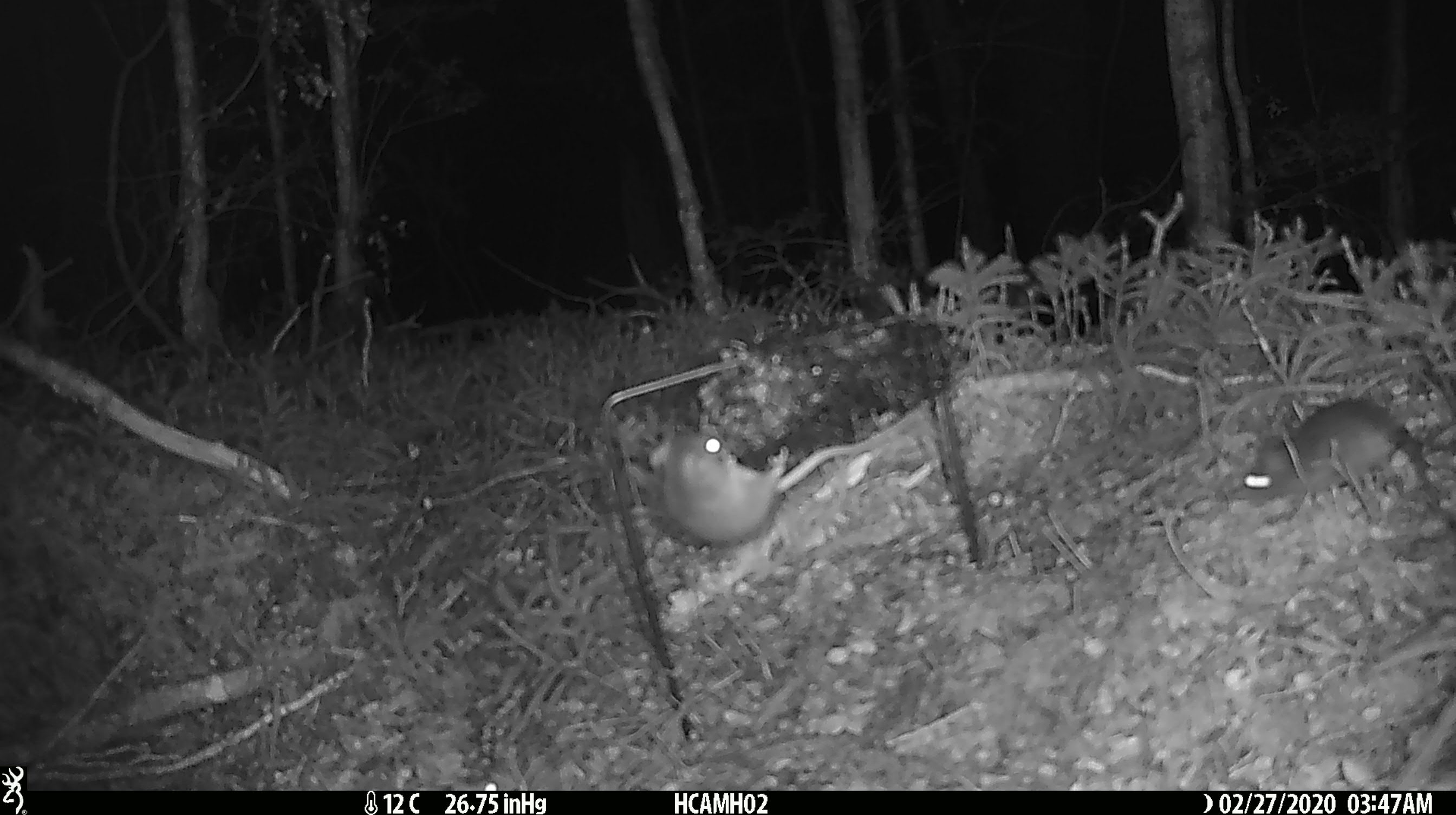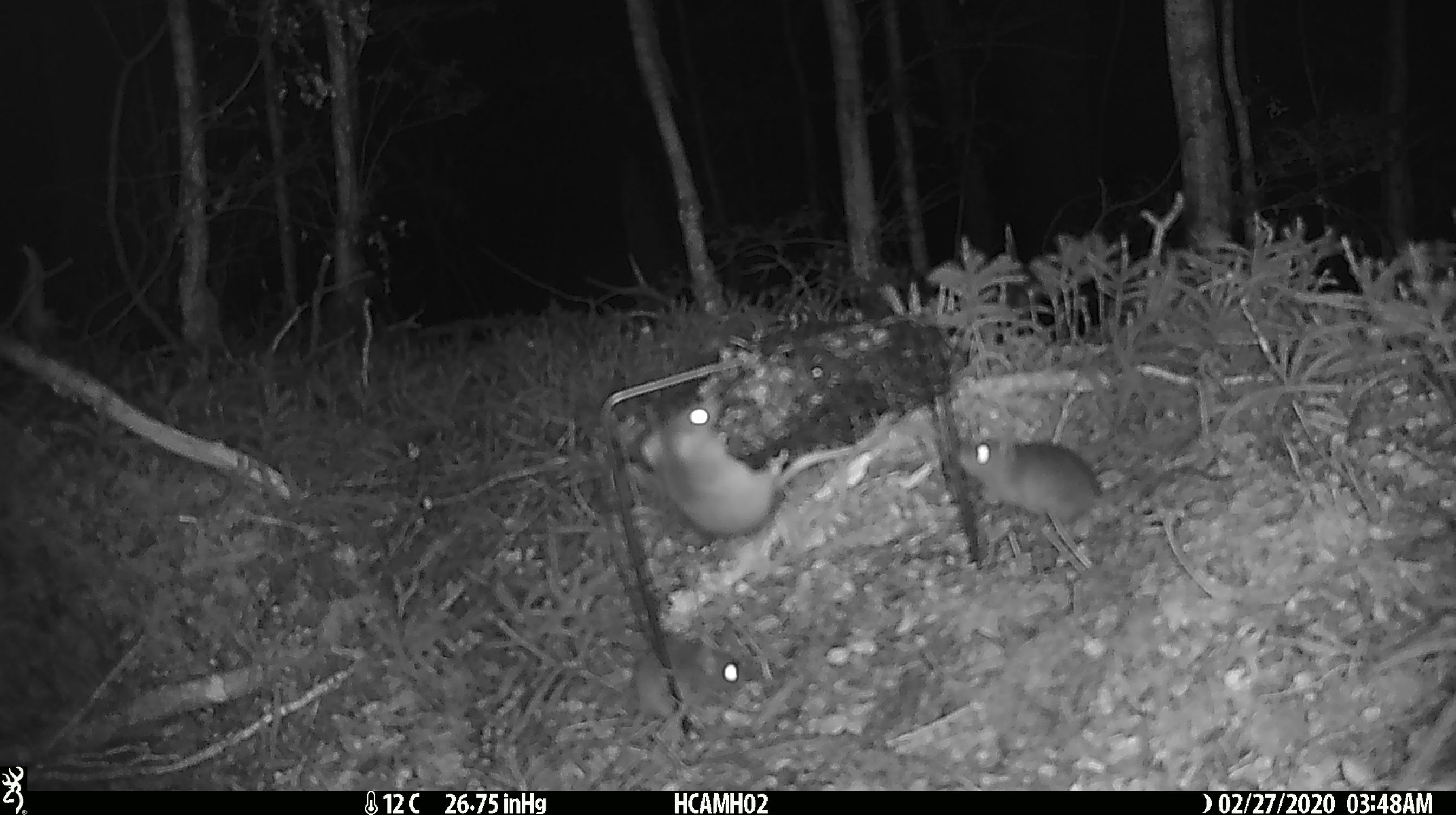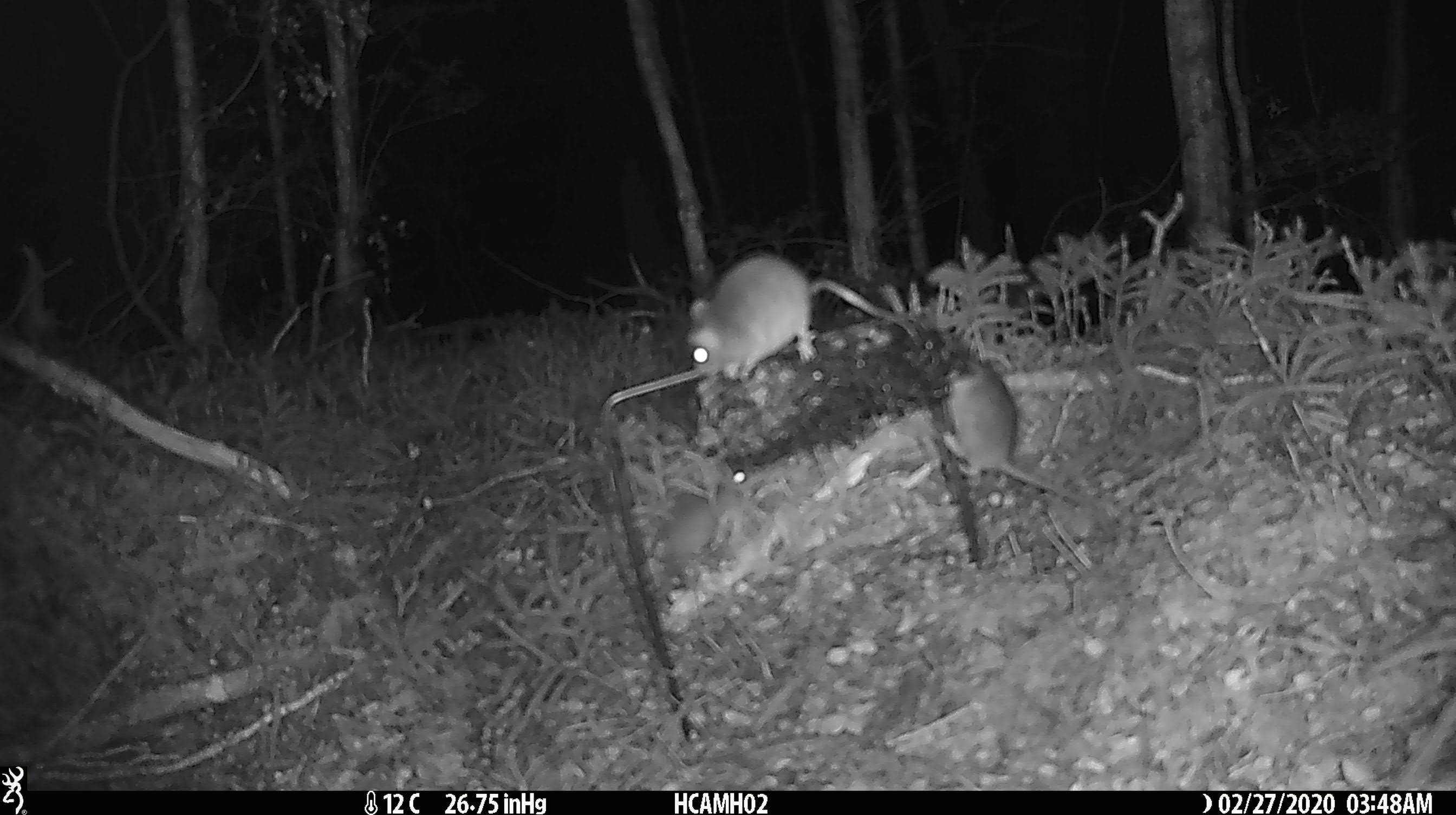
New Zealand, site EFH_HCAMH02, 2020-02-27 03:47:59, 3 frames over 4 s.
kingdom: Animalia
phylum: Chordata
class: Mammalia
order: Rodentia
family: Muridae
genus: Mus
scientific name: Mus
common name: mouse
Mouse (Mus).